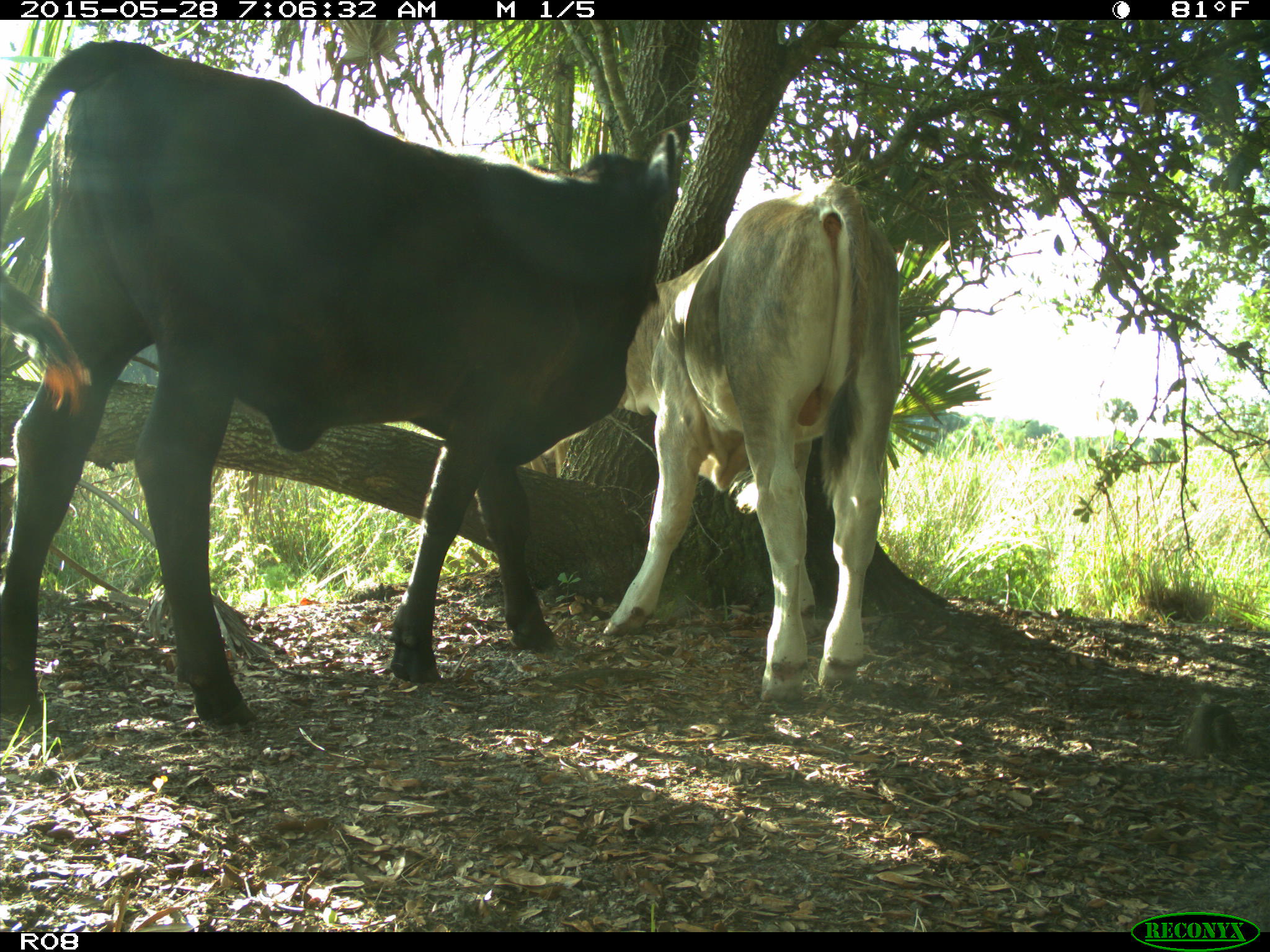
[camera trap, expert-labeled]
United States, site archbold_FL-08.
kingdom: Animalia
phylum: Chordata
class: Mammalia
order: Artiodactyla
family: Bovidae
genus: Bos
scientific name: Bos taurus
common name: domestic cow